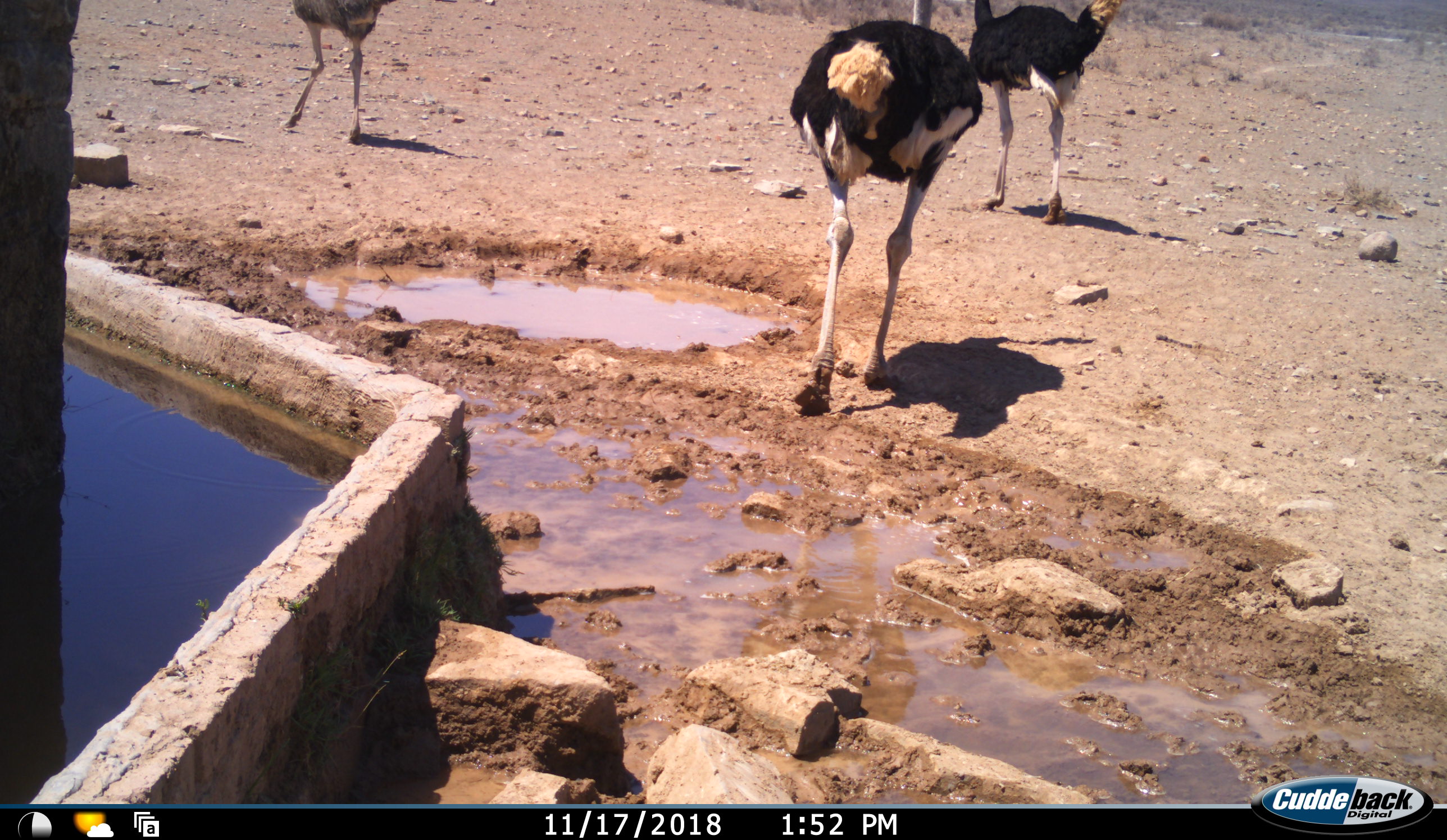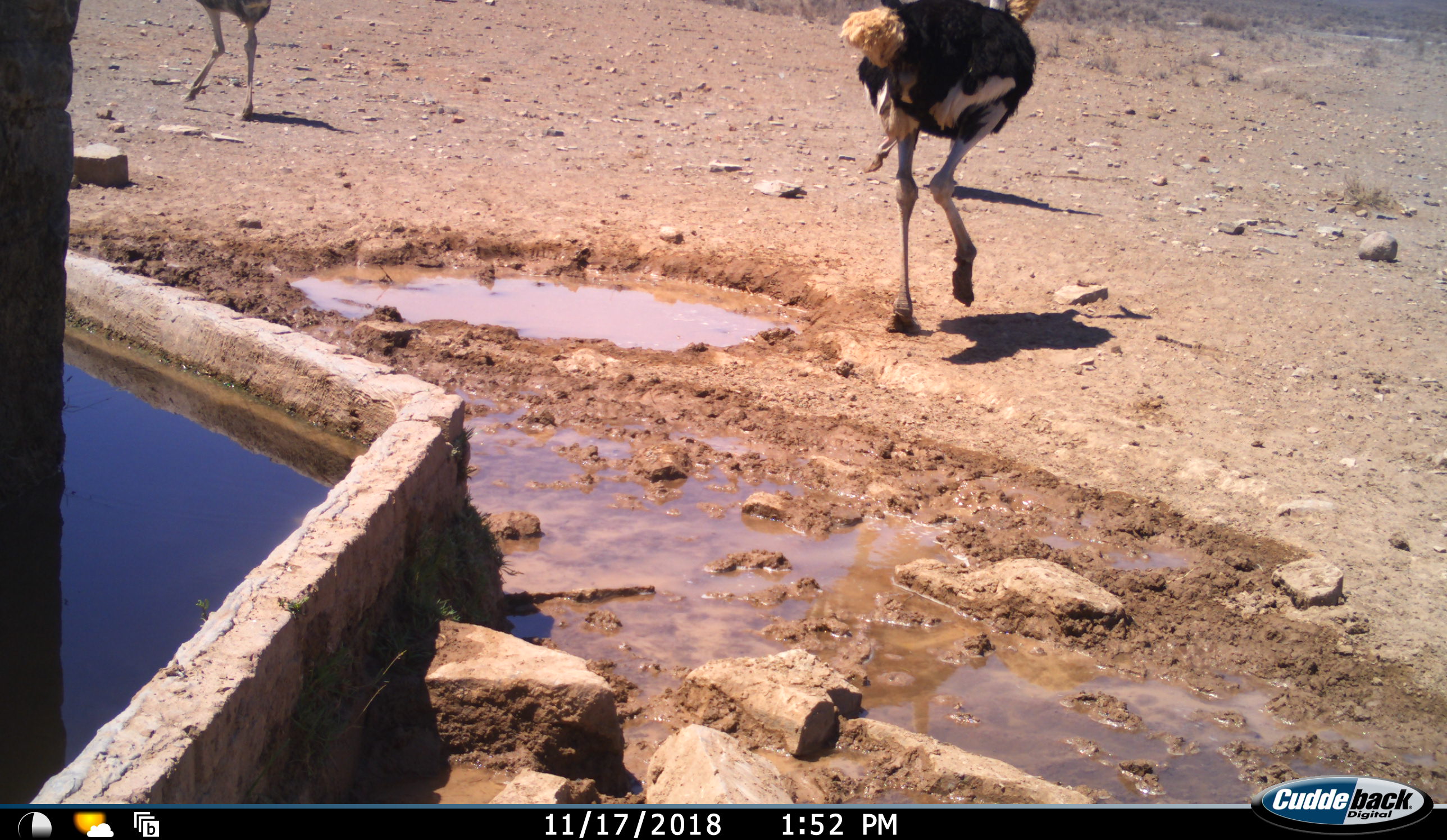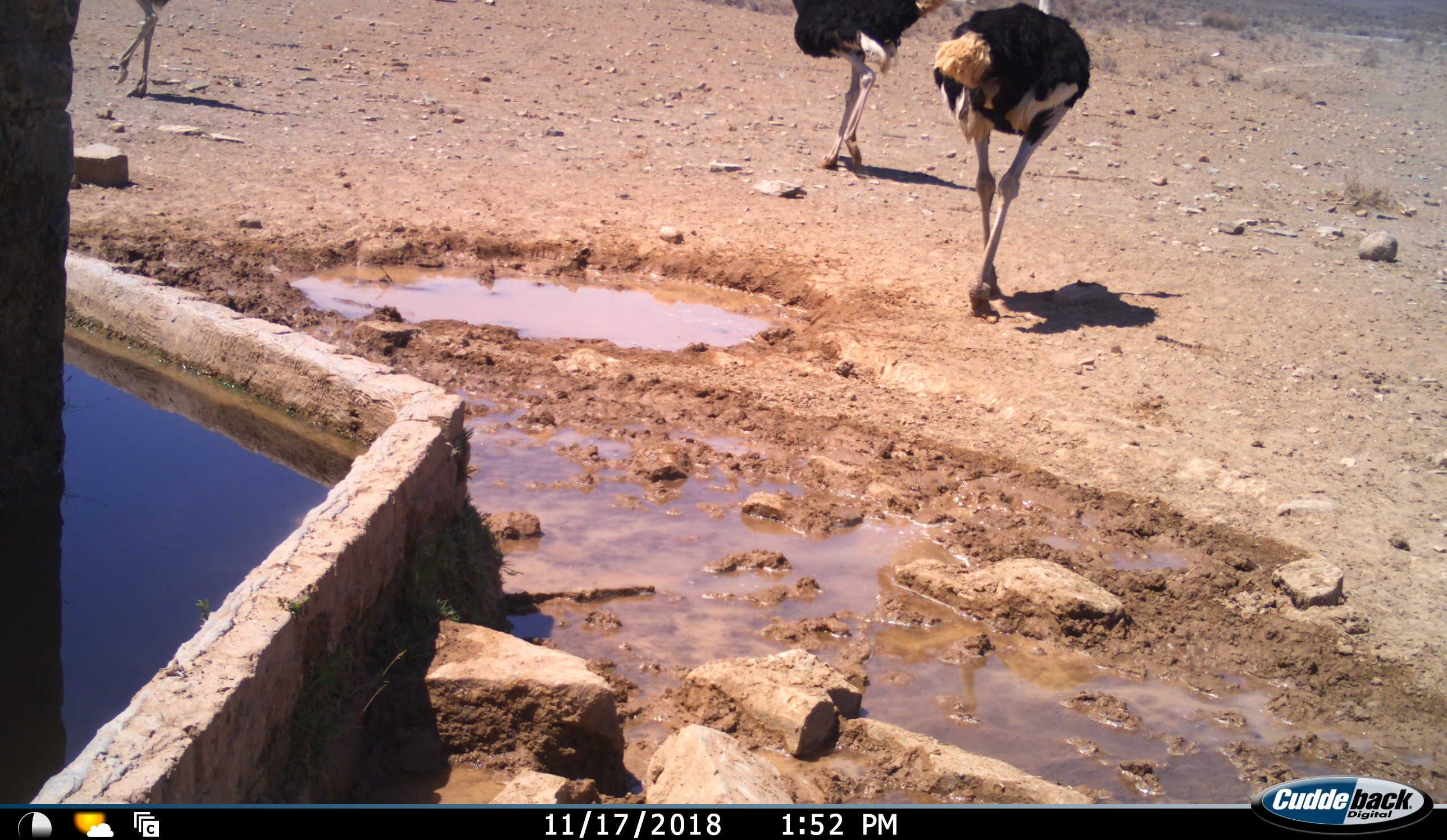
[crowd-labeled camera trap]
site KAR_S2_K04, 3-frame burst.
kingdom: Animalia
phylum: Chordata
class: Aves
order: Struthioniformes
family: Struthionidae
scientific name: Struthionidae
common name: ostrich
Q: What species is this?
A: Ostrich (Struthionidae).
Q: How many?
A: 3.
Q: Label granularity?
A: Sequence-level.